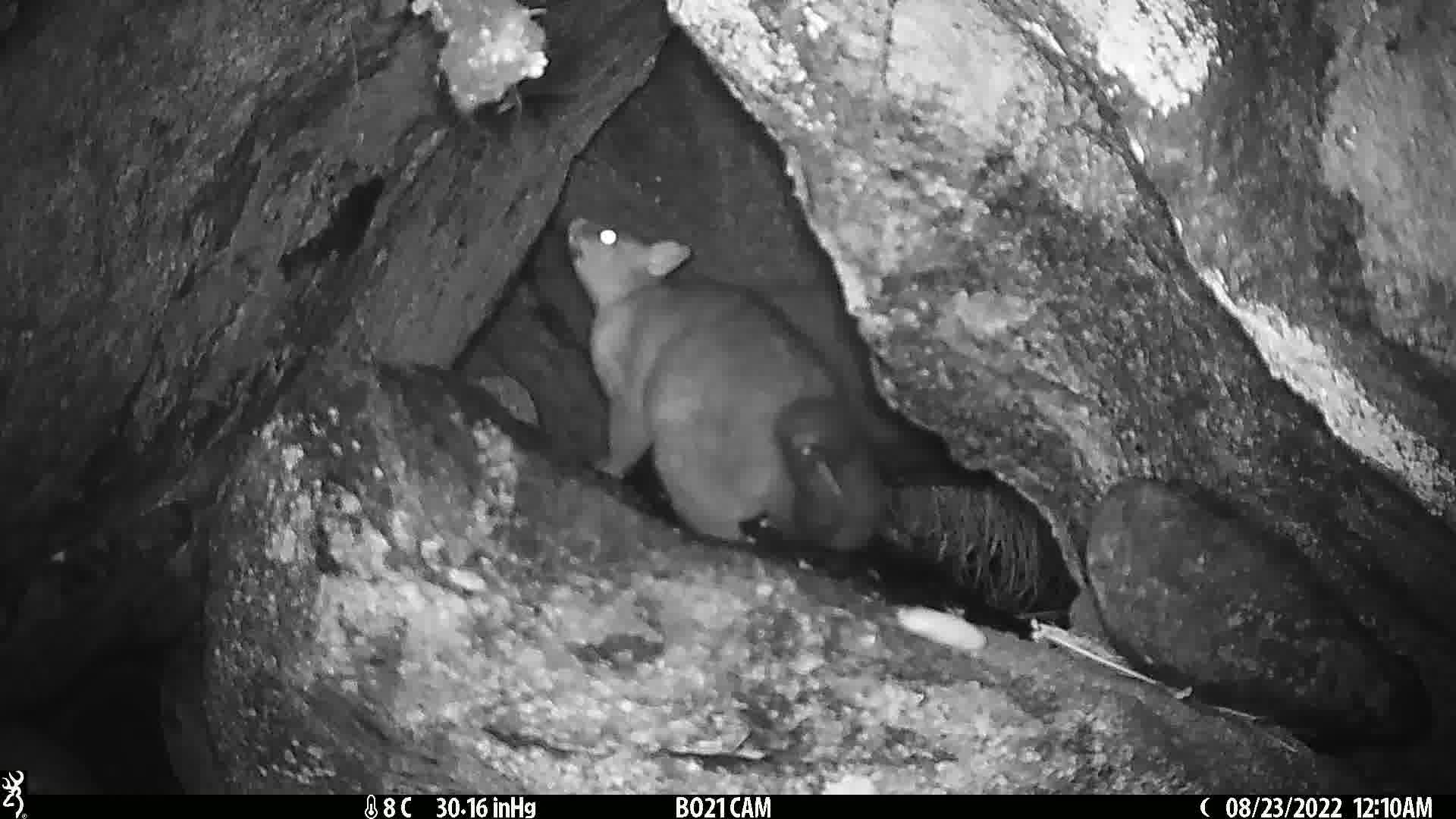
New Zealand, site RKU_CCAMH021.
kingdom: Animalia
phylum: Chordata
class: Mammalia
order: Diprotodontia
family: Phalangeridae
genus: Trichosurus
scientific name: Trichosurus vulpecula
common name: common brushtail possum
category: possum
Possum (common brushtail possum) (Trichosurus vulpecula).